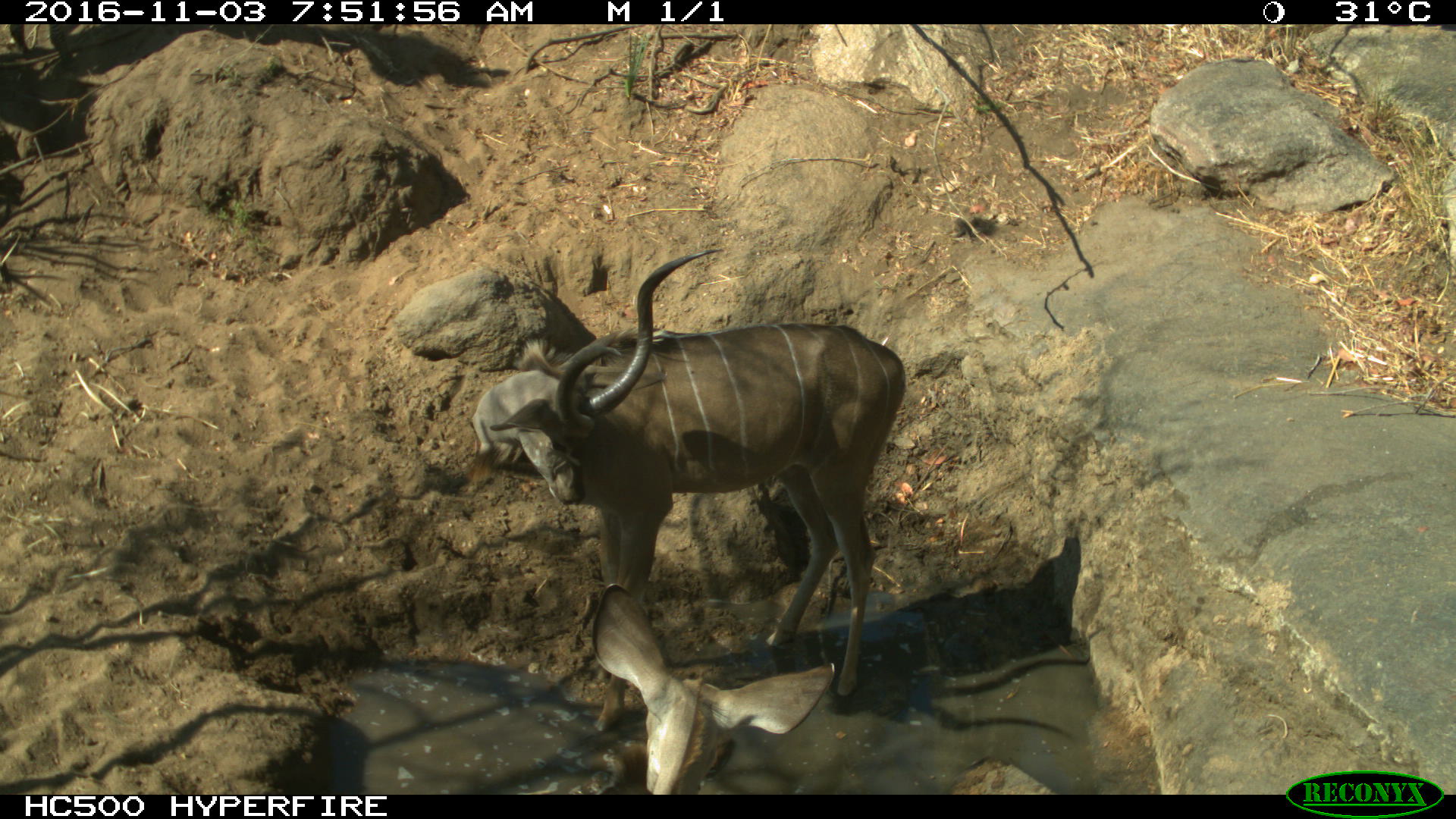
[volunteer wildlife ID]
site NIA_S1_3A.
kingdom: Animalia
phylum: Chordata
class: Mammalia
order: Artiodactyla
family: Bovidae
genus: Tragelaphus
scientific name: Tragelaphus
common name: kudu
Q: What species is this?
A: Kudu (Tragelaphus).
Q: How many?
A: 2.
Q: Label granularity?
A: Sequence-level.